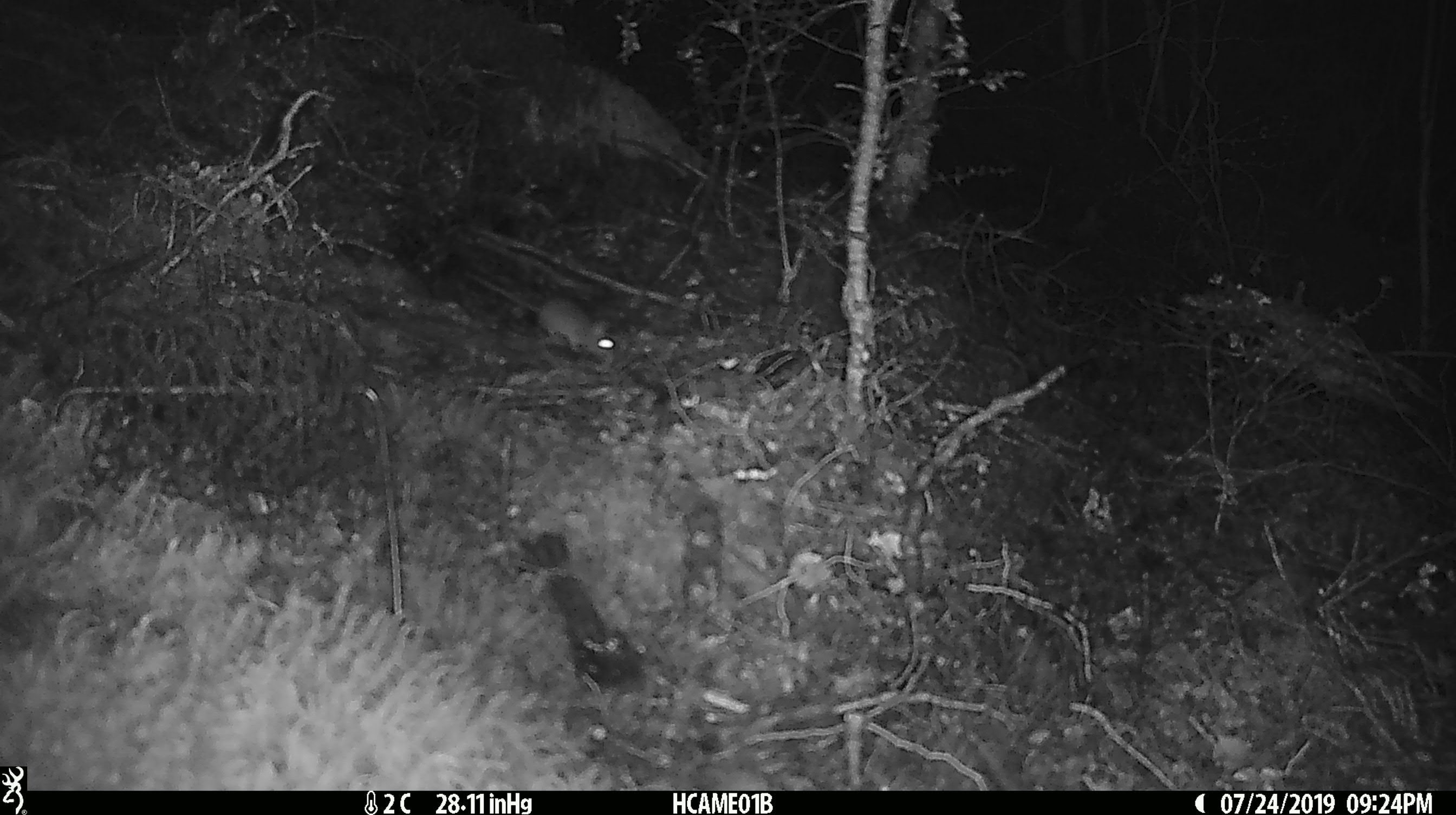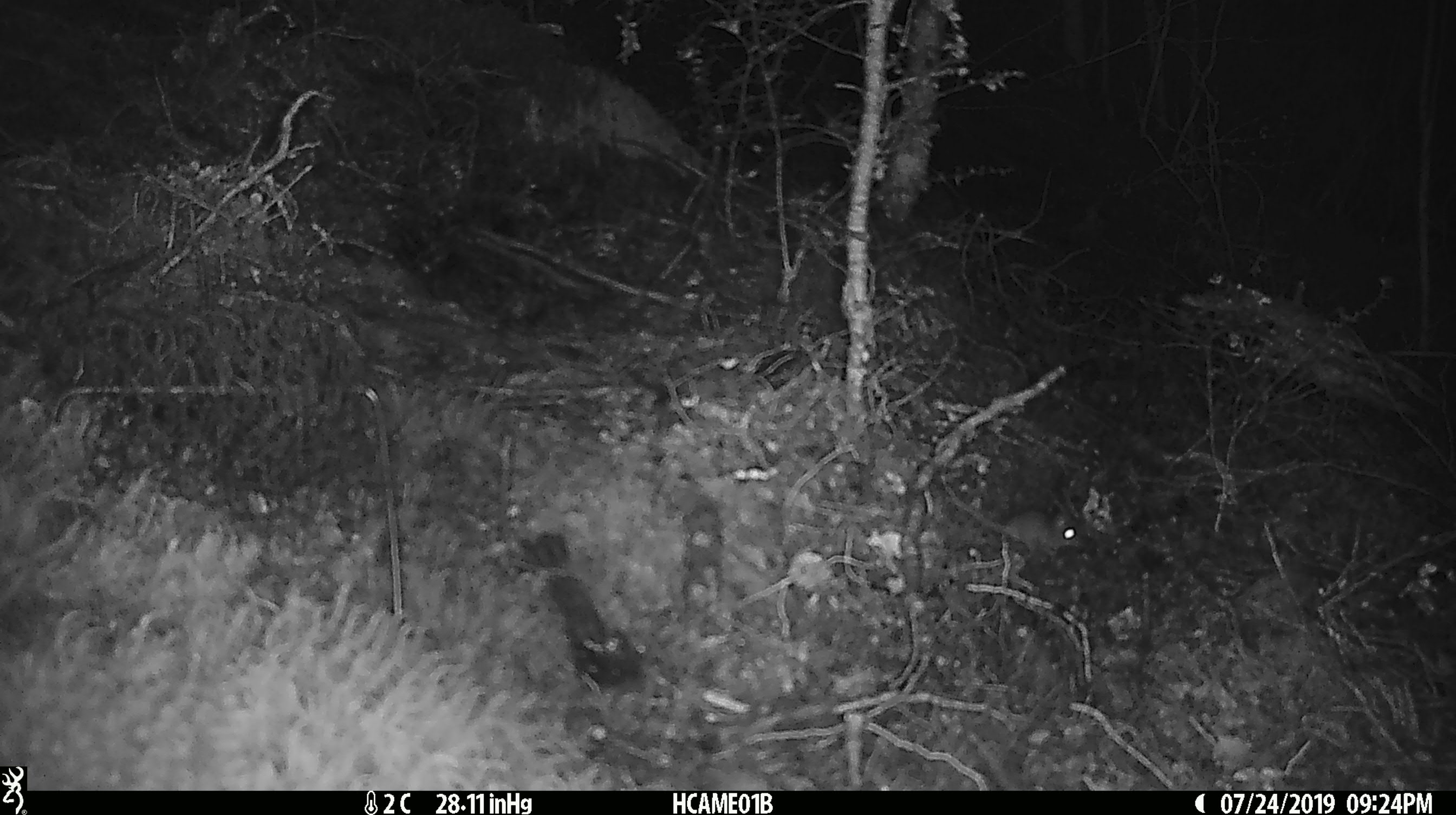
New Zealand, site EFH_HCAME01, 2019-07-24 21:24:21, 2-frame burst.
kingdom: Animalia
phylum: Chordata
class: Mammalia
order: Rodentia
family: Muridae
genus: Mus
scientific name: Mus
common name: mouse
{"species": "mouse (Mus)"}